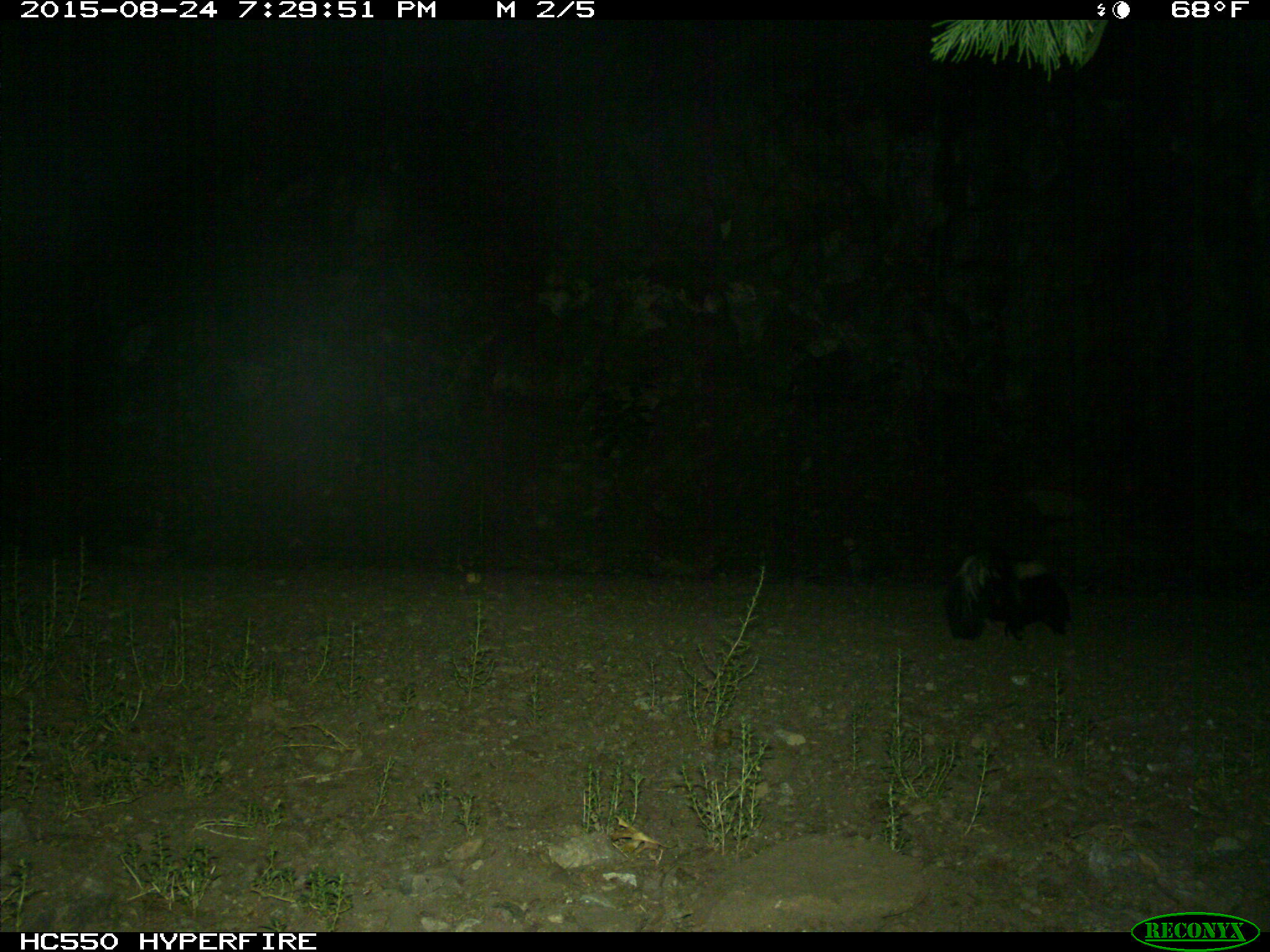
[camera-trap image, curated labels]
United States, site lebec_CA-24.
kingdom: Animalia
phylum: Chordata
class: Mammalia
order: Carnivora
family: Mephitidae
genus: Mephitis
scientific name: Mephitis mephitis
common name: striped skunk